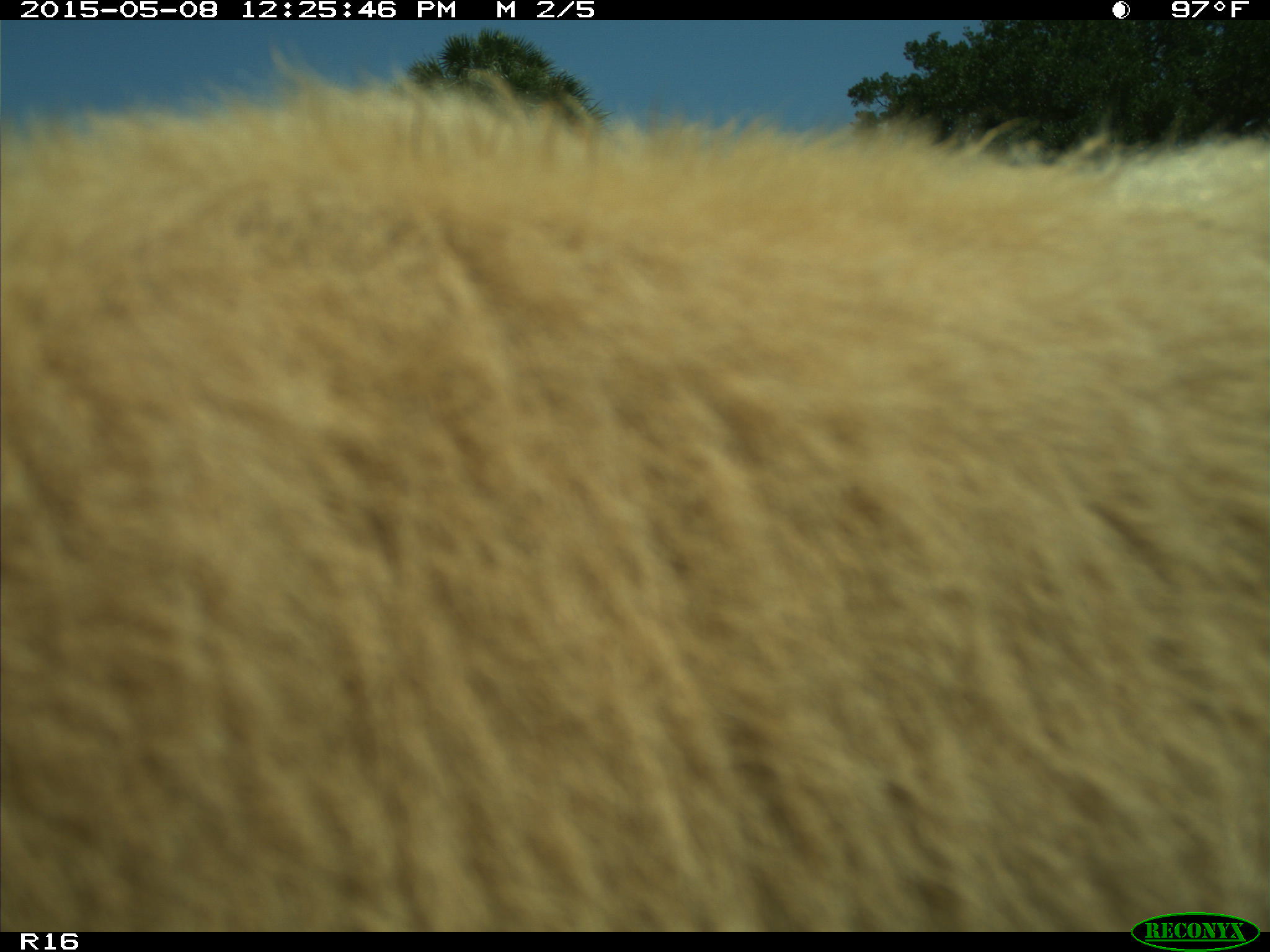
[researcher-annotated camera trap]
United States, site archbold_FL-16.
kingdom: Animalia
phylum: Chordata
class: Mammalia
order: Artiodactyla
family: Bovidae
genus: Bos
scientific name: Bos taurus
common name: domestic cow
Bos taurus (domestic cow).